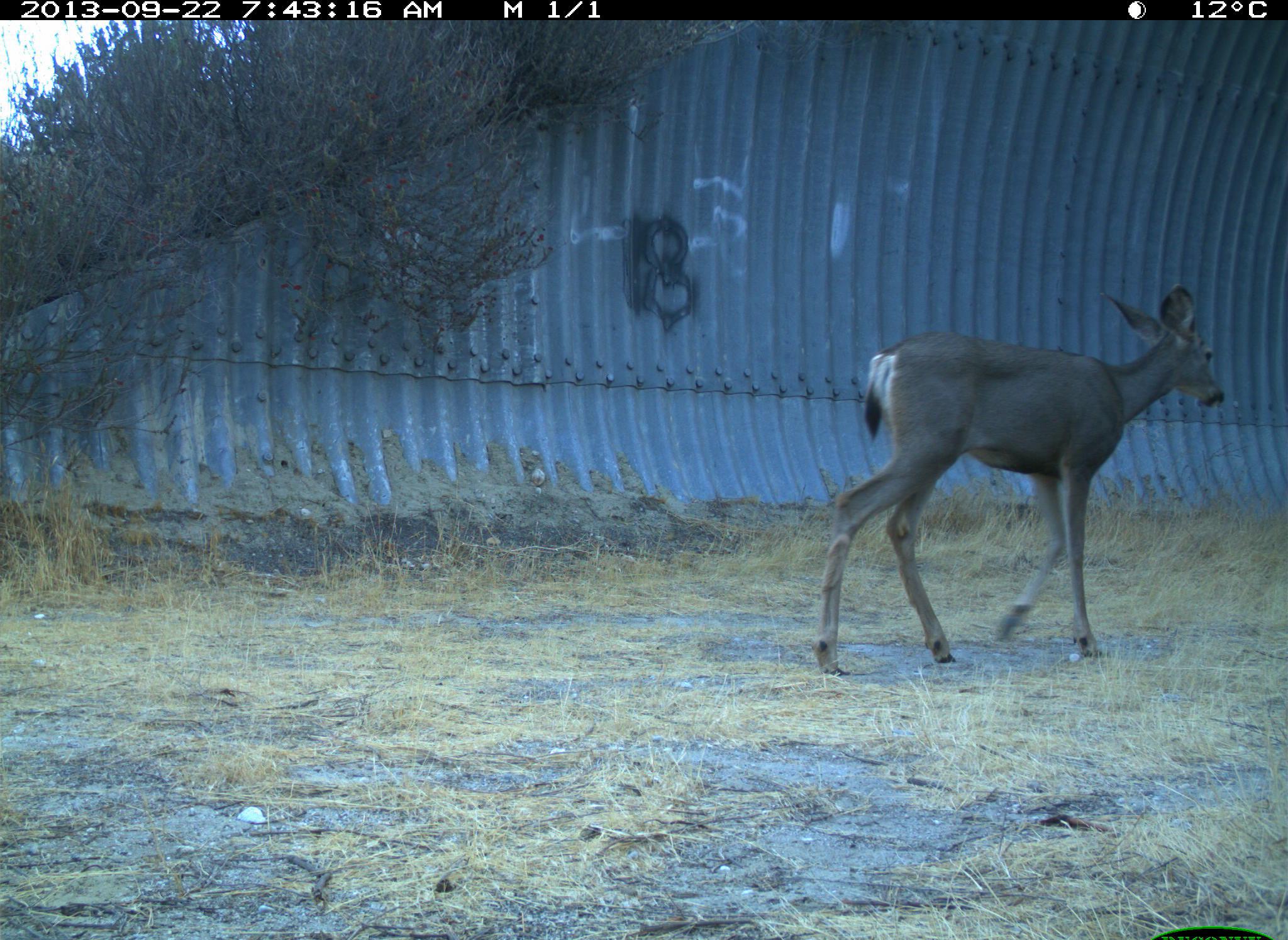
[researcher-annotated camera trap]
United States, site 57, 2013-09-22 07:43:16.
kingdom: Animalia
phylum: Chordata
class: Mammalia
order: Artiodactyla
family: Cervidae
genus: Odocoileus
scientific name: Odocoileus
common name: deer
Deer (Odocoileus).